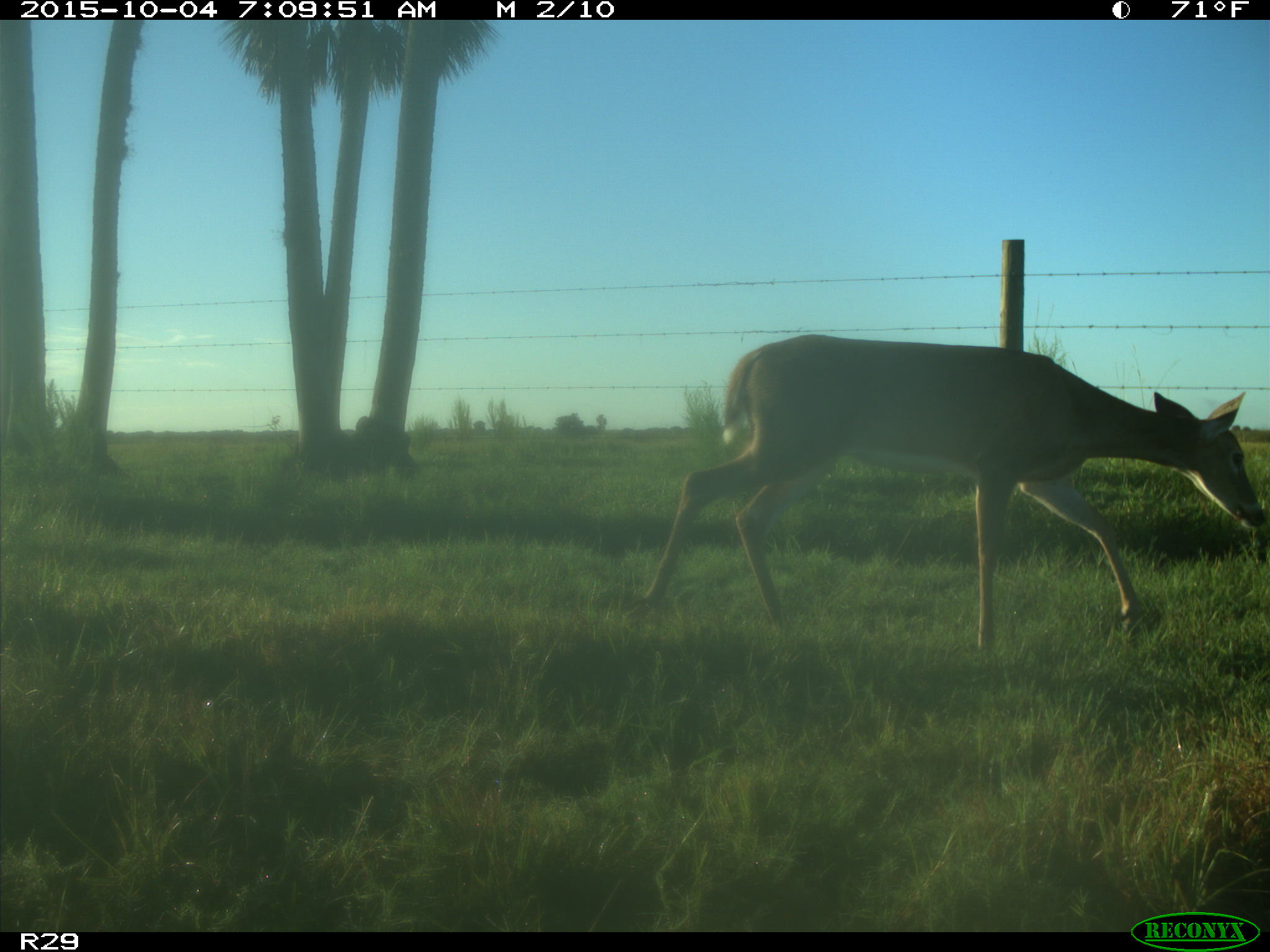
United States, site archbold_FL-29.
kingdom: Animalia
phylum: Chordata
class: Mammalia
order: Artiodactyla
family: Cervidae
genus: Odocoileus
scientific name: Odocoileus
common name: deer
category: unidentified deer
Unidentified deer (deer) (Odocoileus).